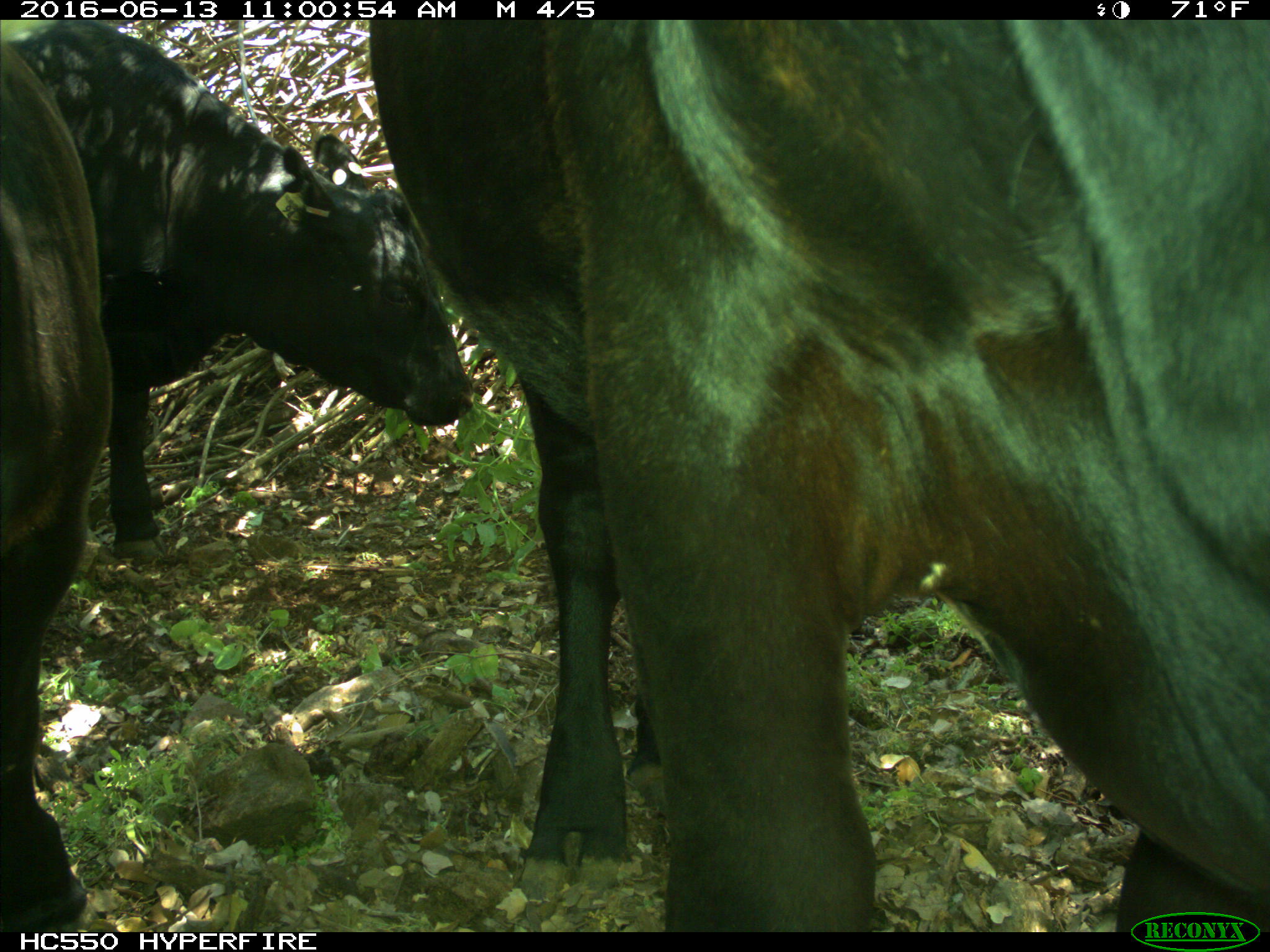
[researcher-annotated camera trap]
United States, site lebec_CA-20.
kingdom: Animalia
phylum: Chordata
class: Mammalia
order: Artiodactyla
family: Bovidae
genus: Bos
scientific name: Bos taurus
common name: domestic cow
Bos taurus (domestic cow).